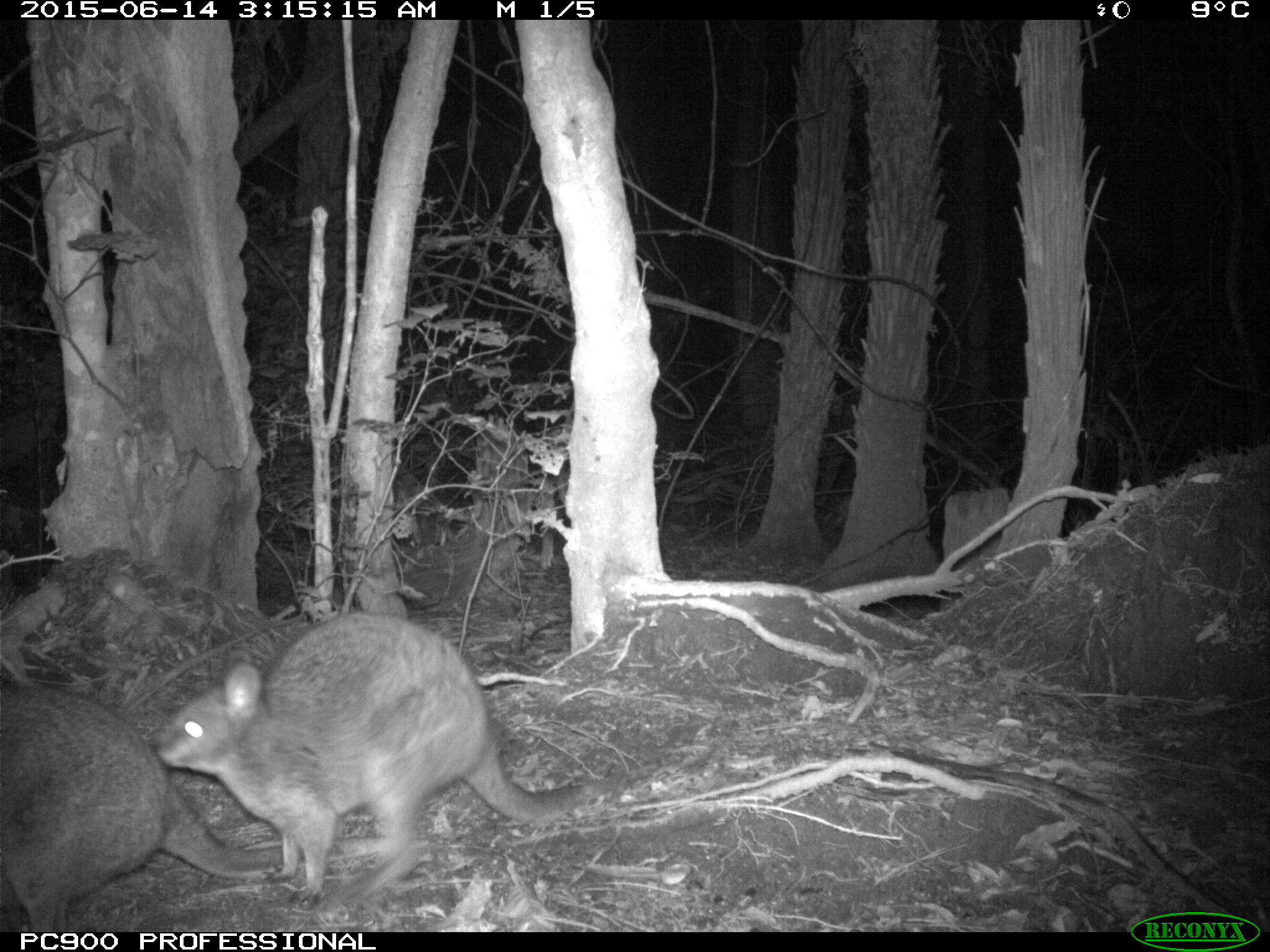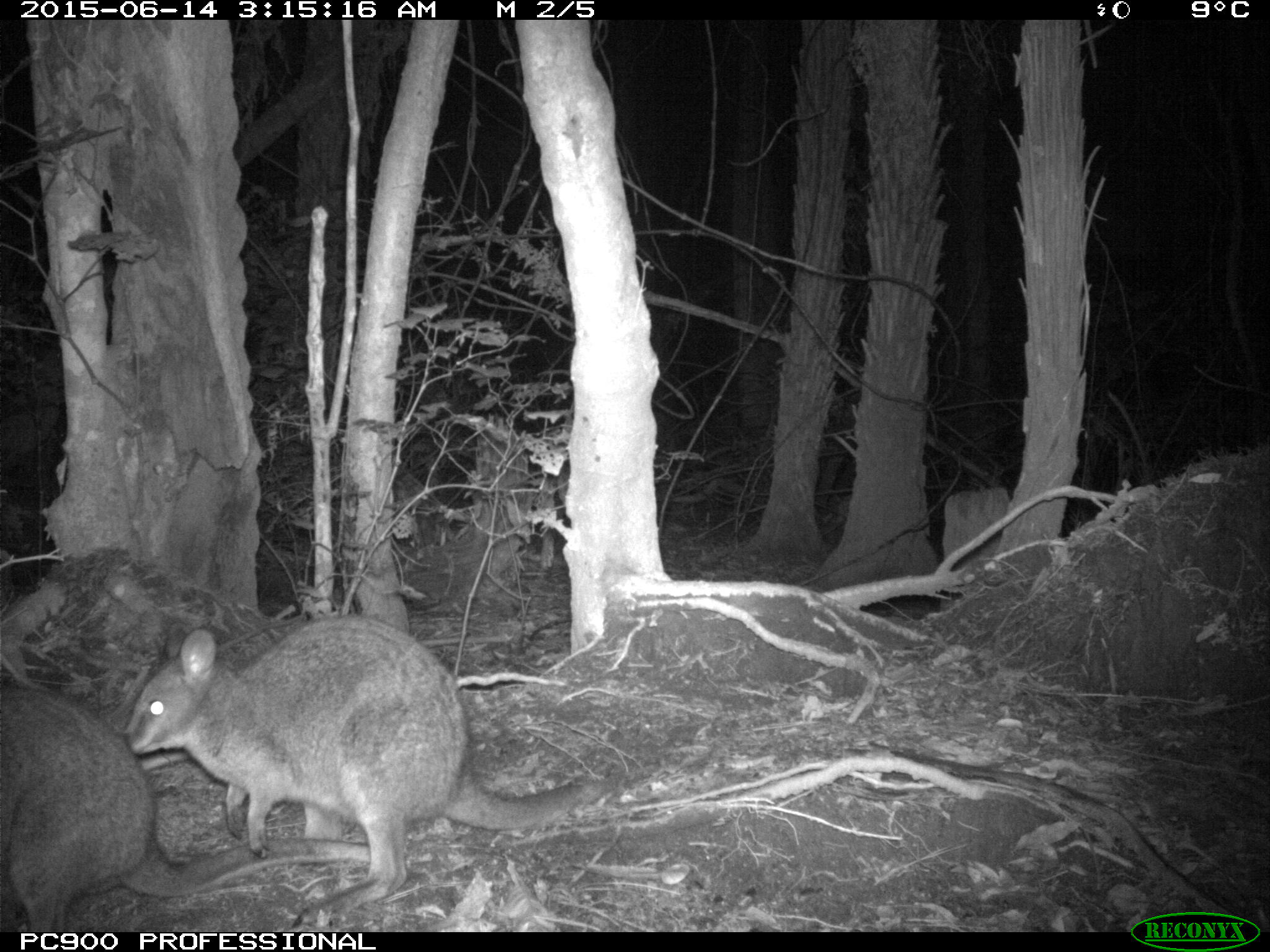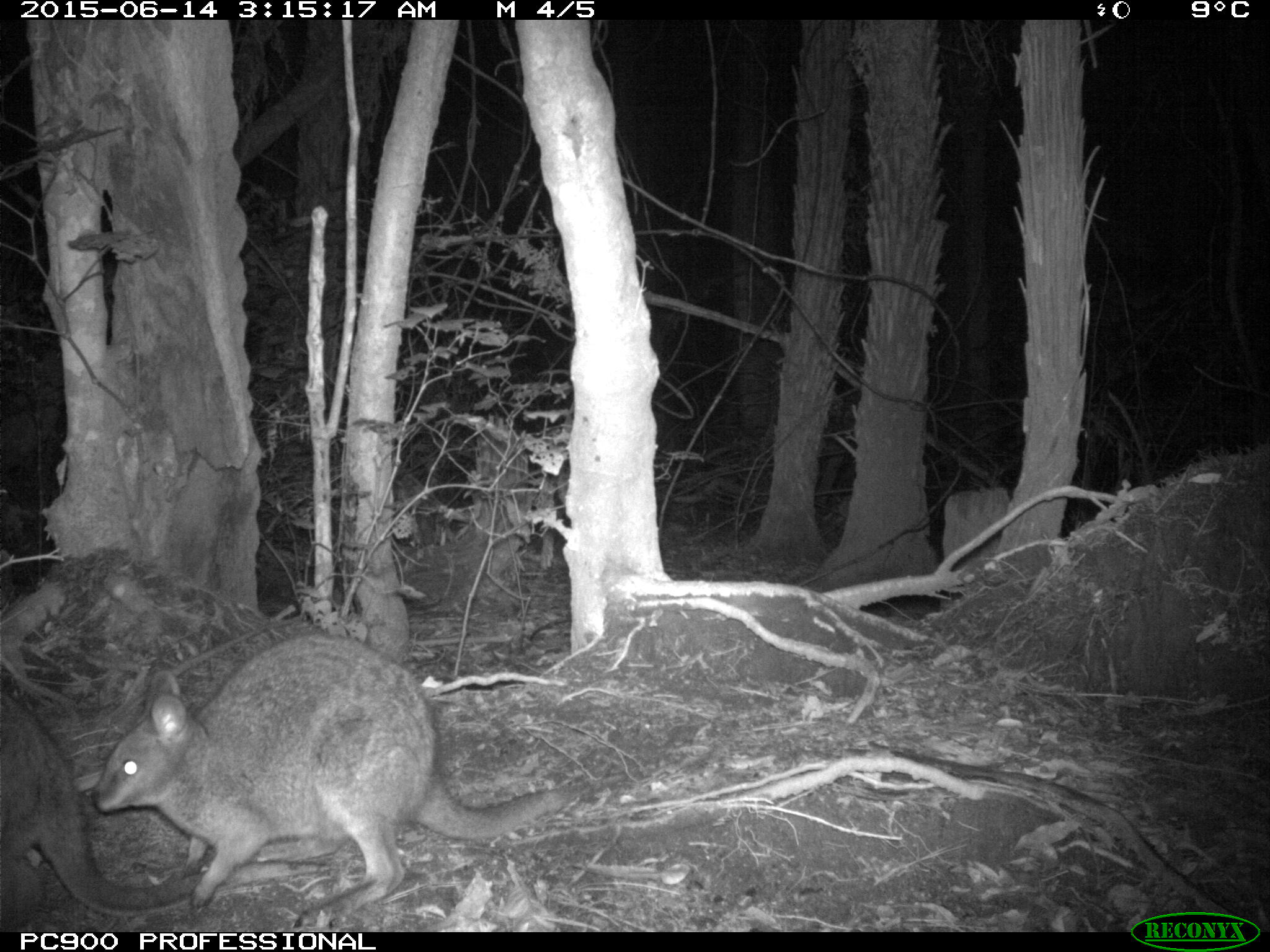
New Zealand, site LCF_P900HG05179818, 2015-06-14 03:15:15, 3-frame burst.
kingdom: Animalia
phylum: Chordata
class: Mammalia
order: Diprotodontia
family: Macropodidae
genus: Notamacropus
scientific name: Notamacropus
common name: wallaby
Wallaby (Notamacropus).